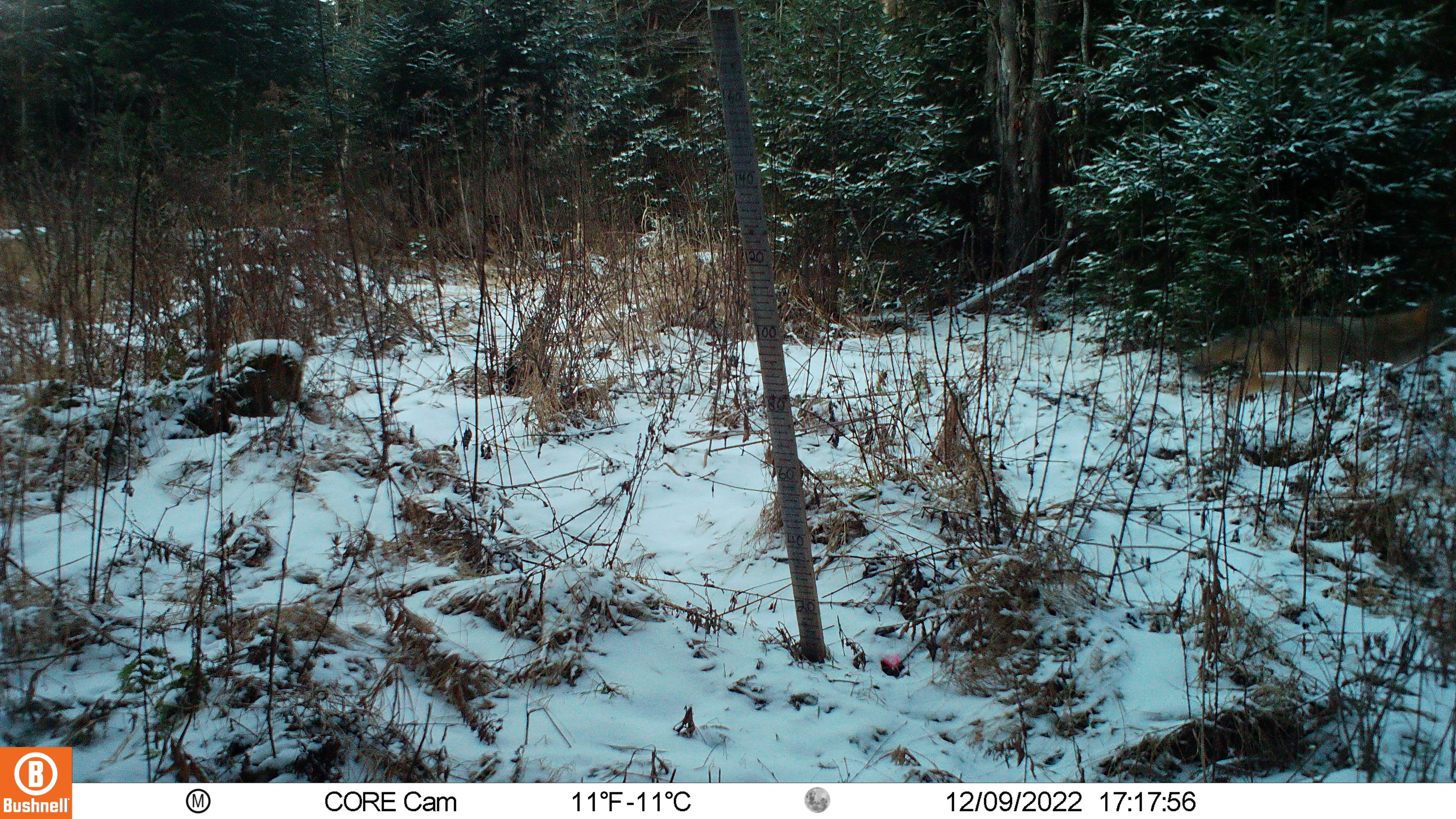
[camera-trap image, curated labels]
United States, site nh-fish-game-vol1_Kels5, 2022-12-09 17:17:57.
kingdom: Animalia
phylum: Chordata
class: Mammalia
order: Carnivora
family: Canidae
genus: Vulpes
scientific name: Vulpes vulpes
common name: red fox